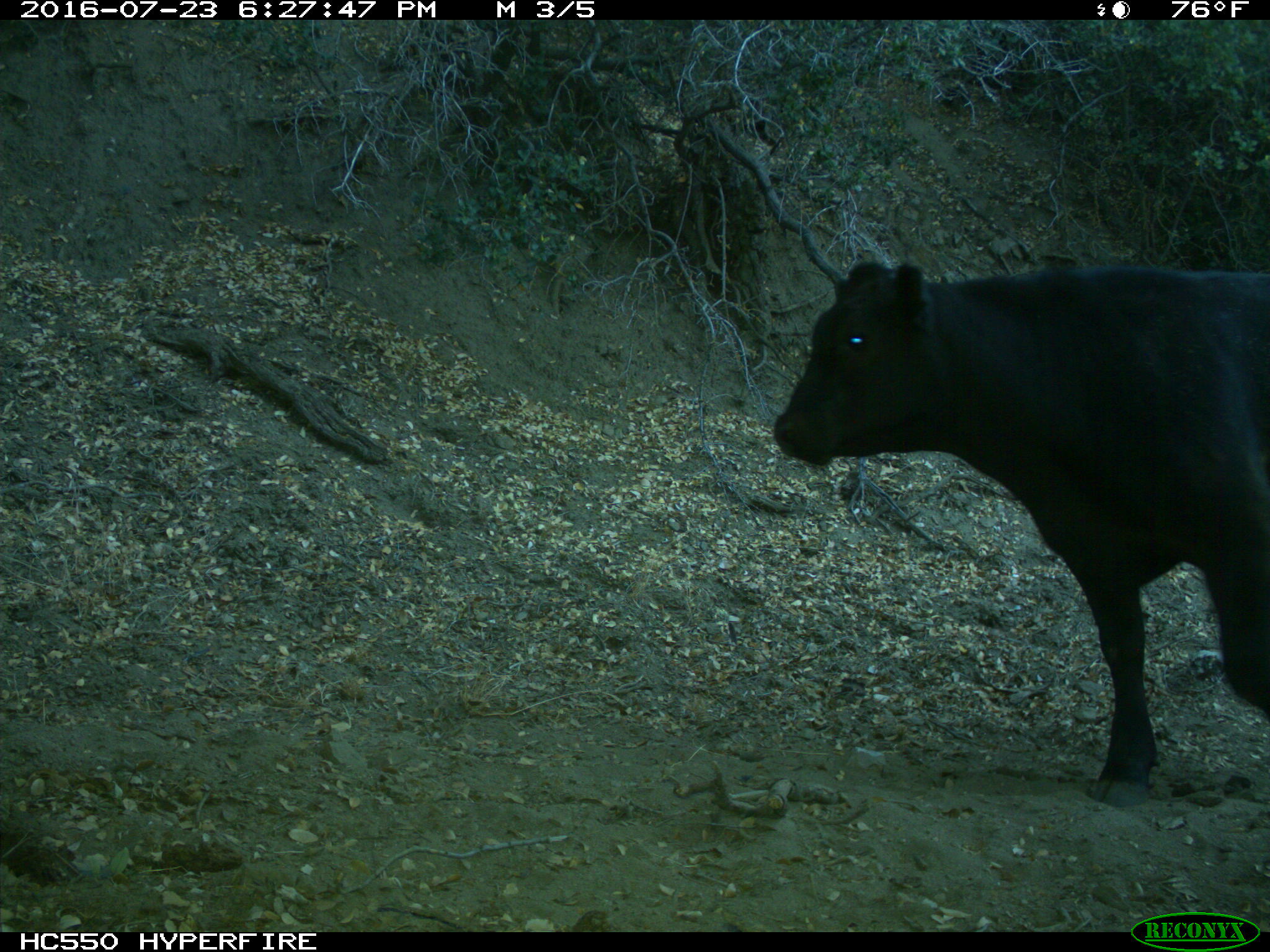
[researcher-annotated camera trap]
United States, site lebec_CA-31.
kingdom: Animalia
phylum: Chordata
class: Mammalia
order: Artiodactyla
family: Bovidae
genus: Bos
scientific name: Bos taurus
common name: domestic cow